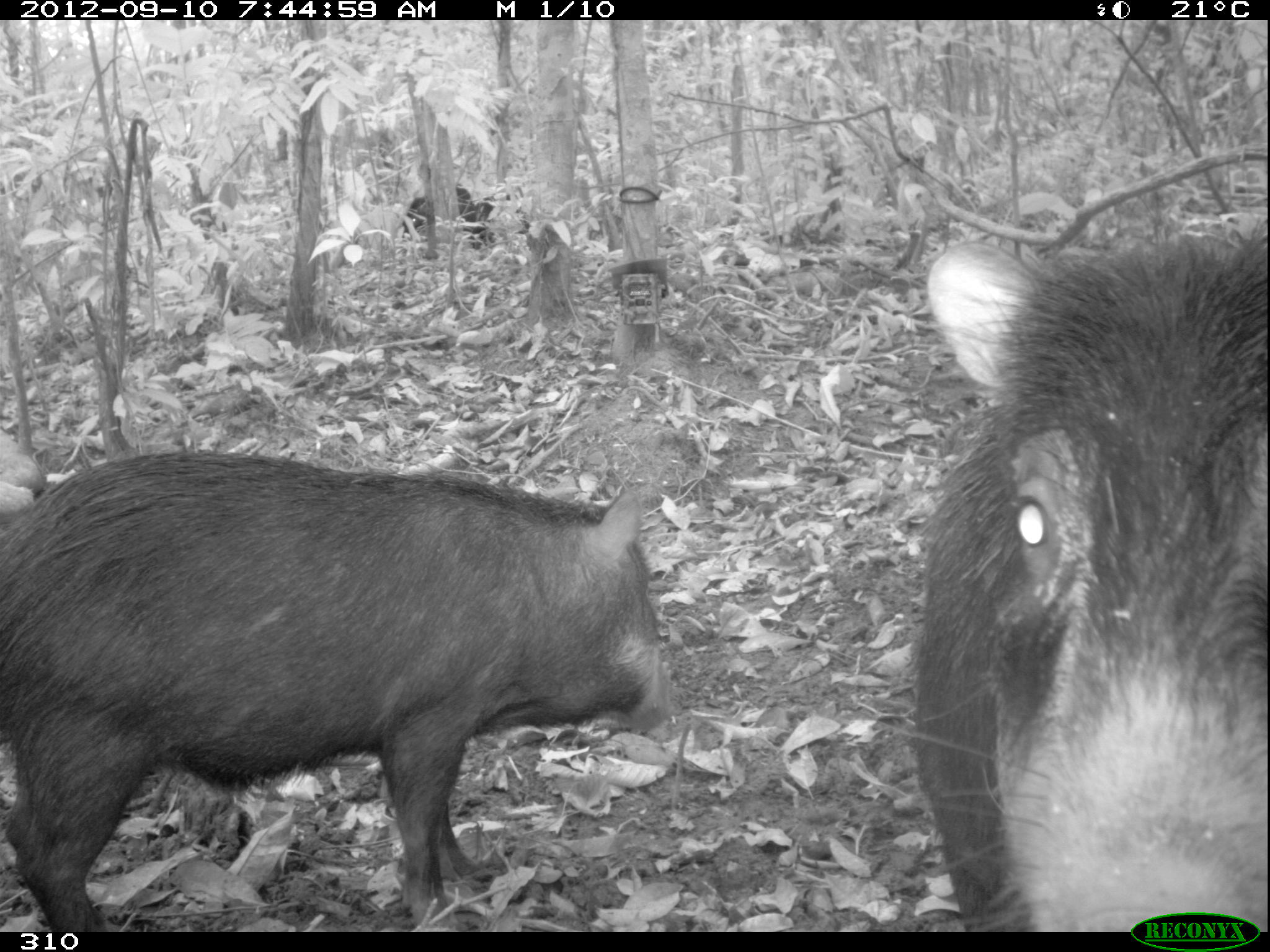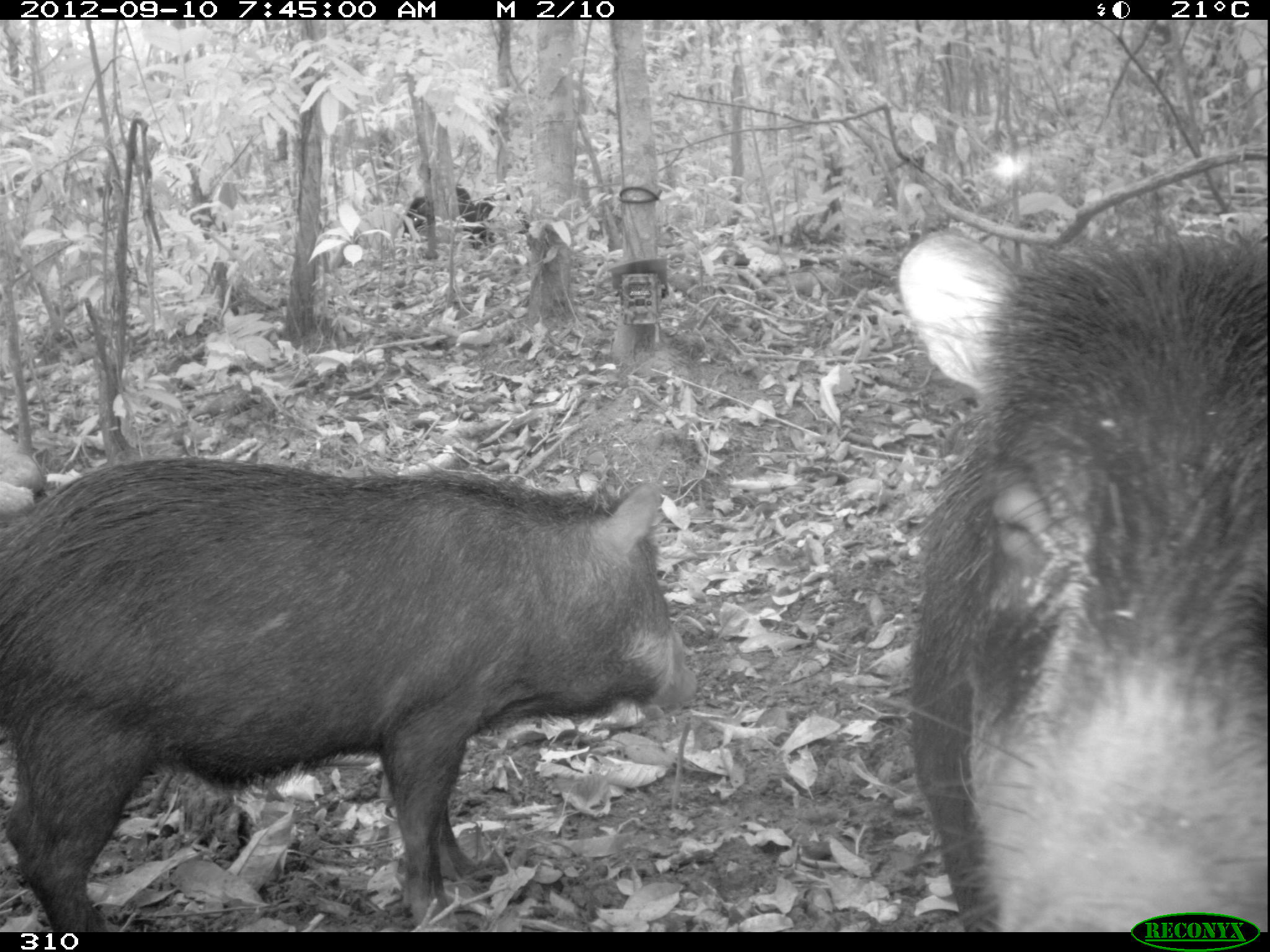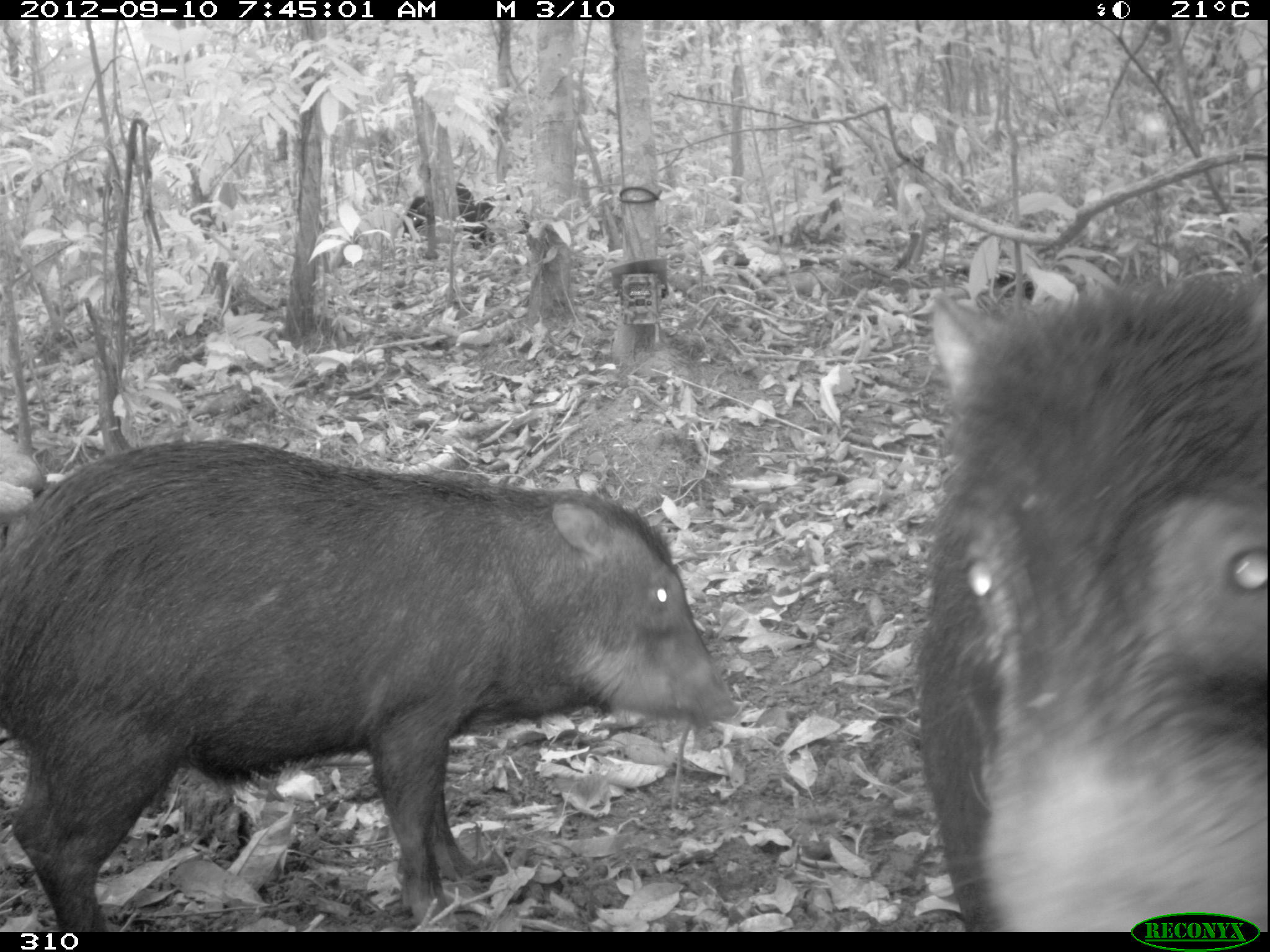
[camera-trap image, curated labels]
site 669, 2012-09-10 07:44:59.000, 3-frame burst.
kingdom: Animalia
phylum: Chordata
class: Mammalia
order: Artiodactyla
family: Tayassuidae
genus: Tayassu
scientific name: Tayassu pecari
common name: white-lipped peccary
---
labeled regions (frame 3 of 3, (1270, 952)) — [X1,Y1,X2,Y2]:
tayassu pecari: [1,438,738,932]; [919,274,1269,932]; [402,182,482,248]; [476,193,530,241]